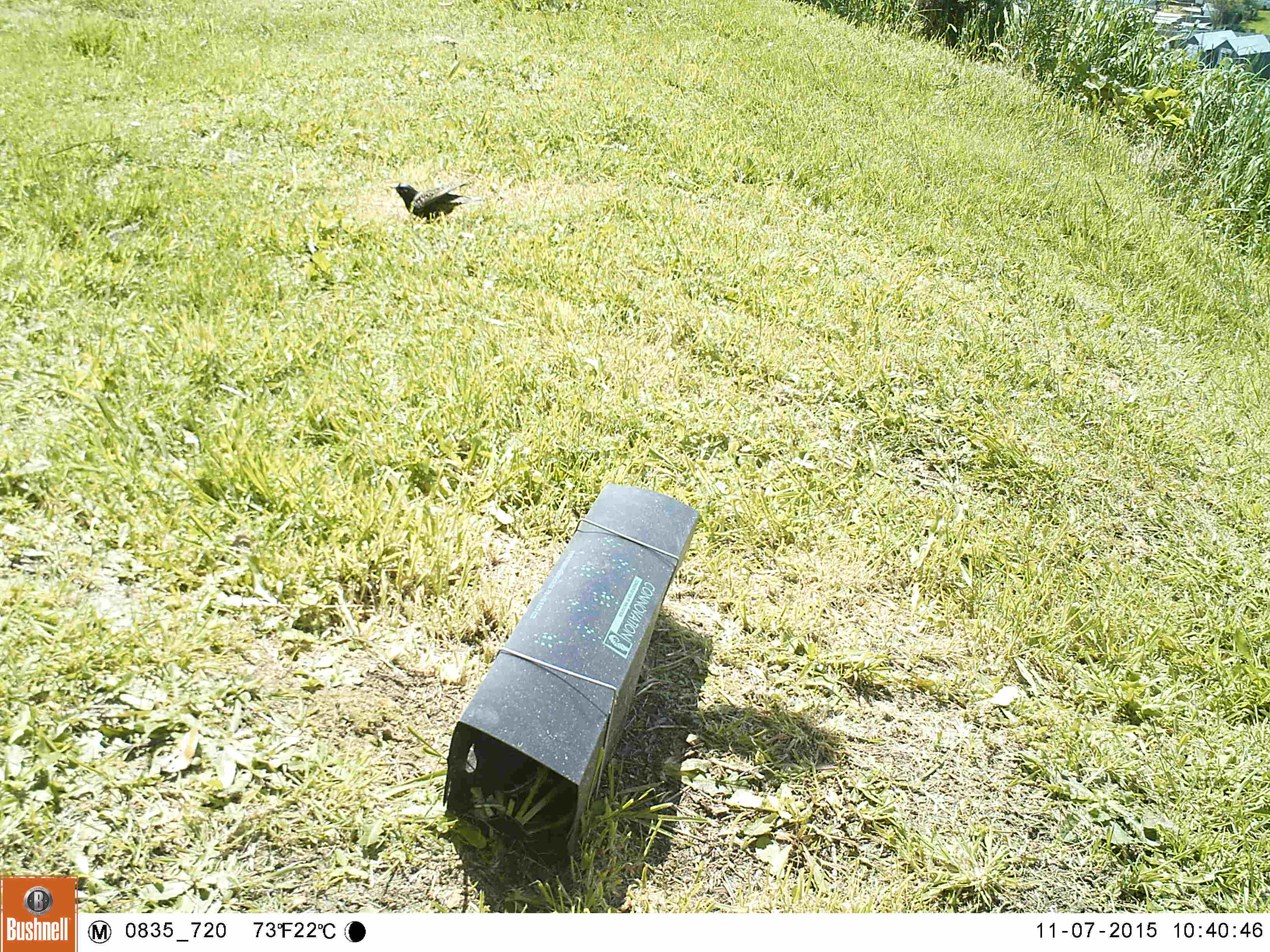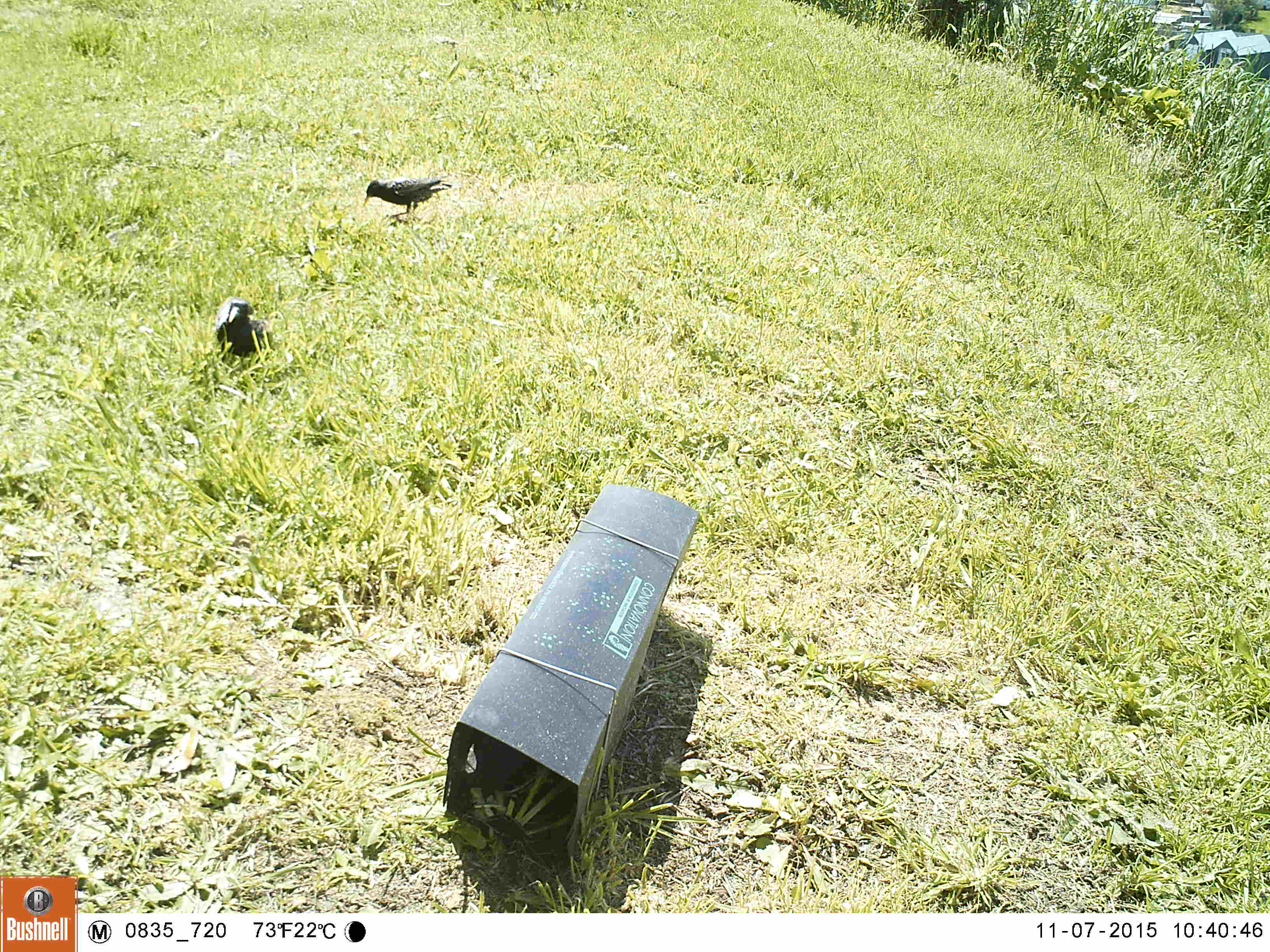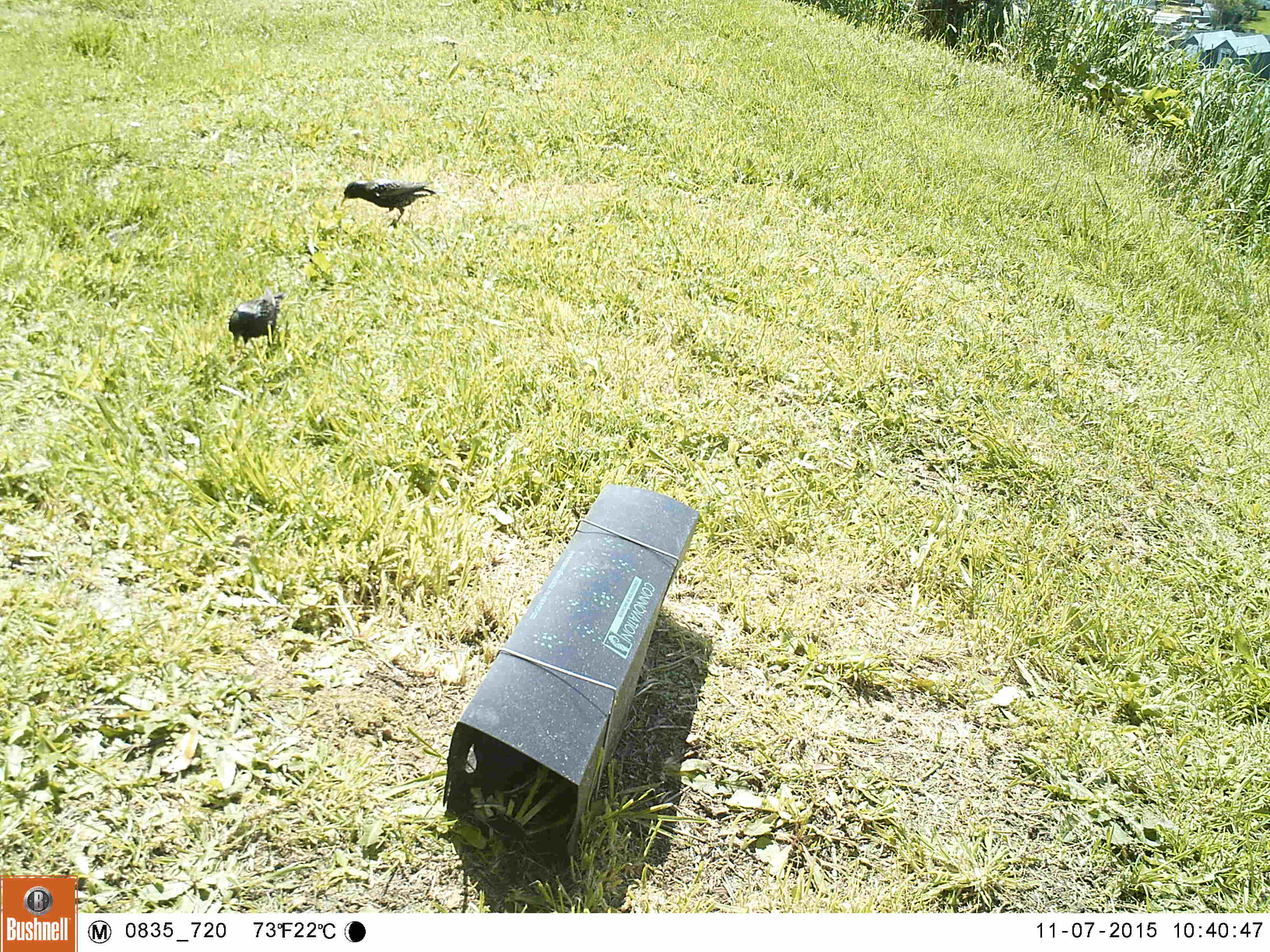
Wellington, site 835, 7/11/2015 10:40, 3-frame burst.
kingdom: Animalia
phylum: Chordata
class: Aves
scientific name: Aves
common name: bird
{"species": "bird (Aves)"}